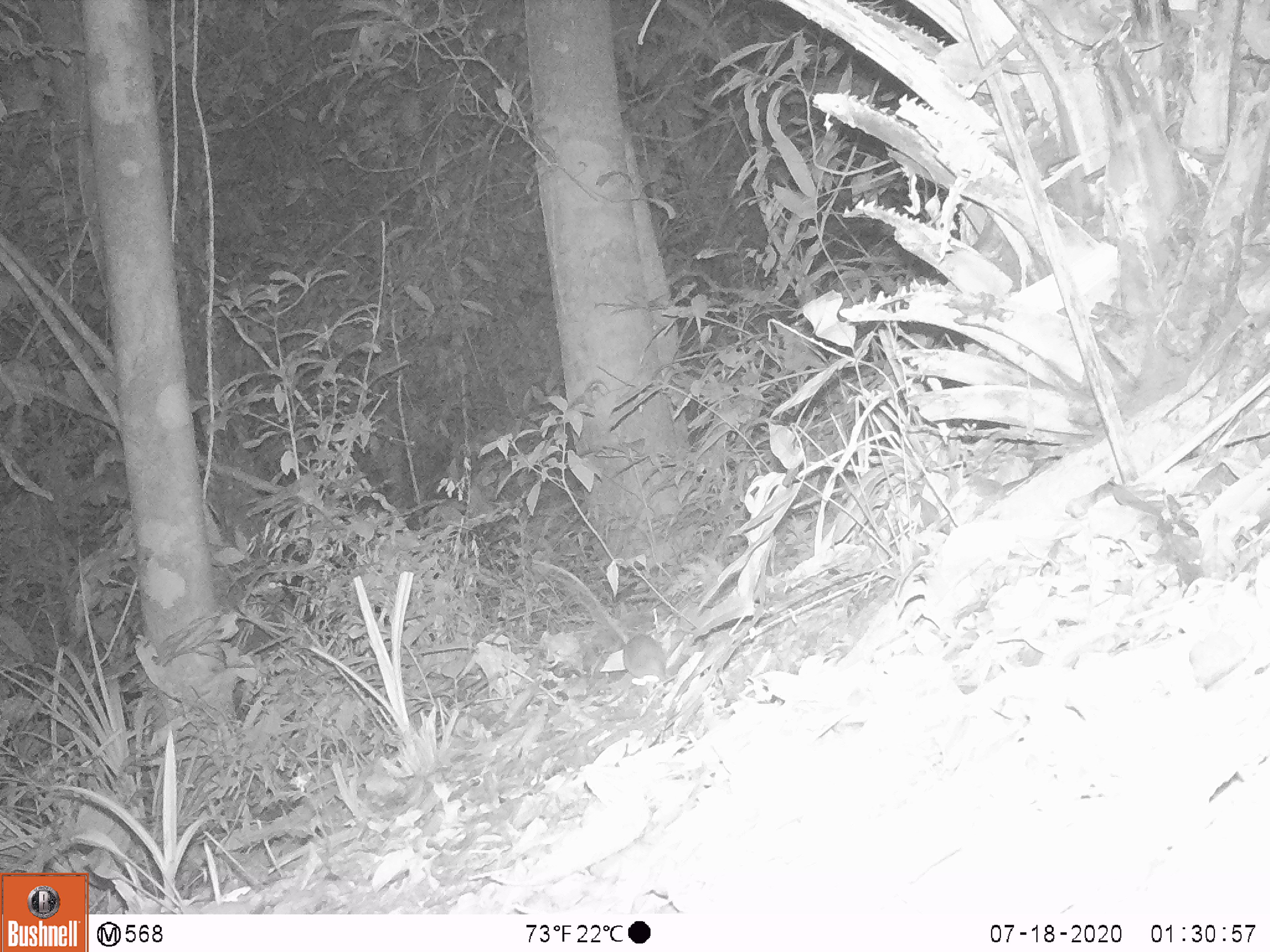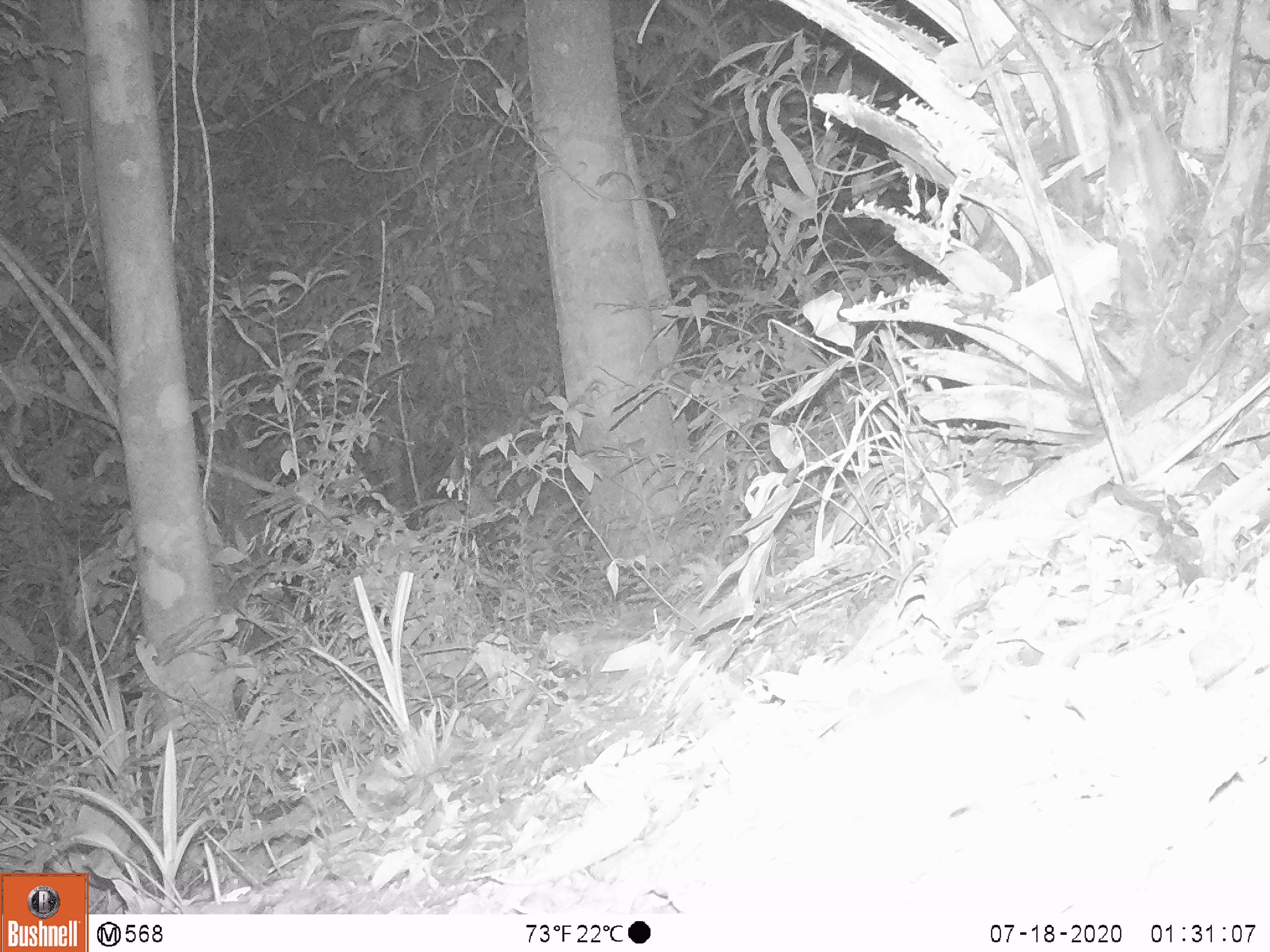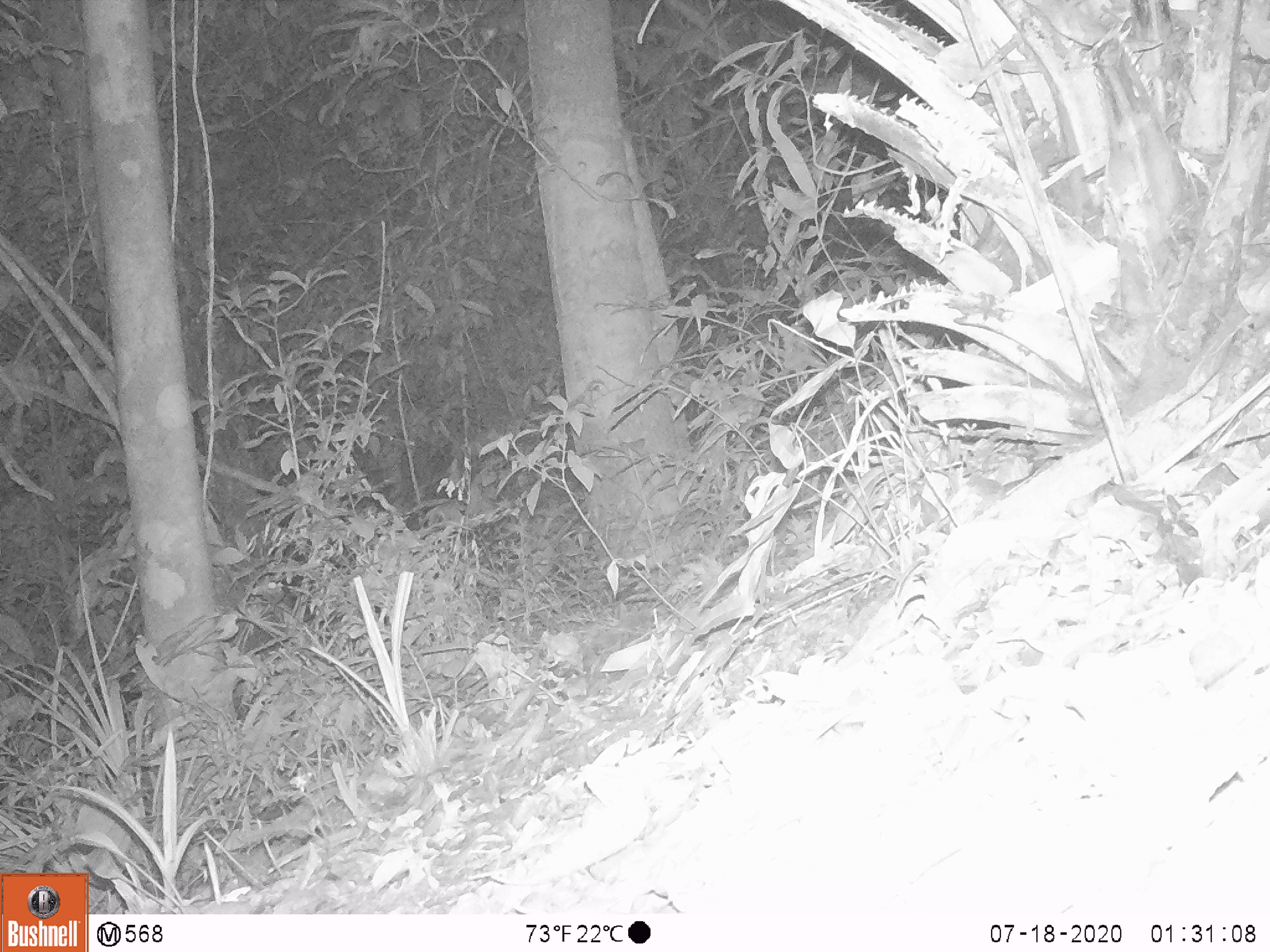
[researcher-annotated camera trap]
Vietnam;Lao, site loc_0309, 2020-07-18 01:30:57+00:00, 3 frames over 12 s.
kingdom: Animalia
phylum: Chordata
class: Mammalia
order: Rodentia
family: Muridae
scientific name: Muridae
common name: old-world mice and rats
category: unidentified murid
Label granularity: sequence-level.